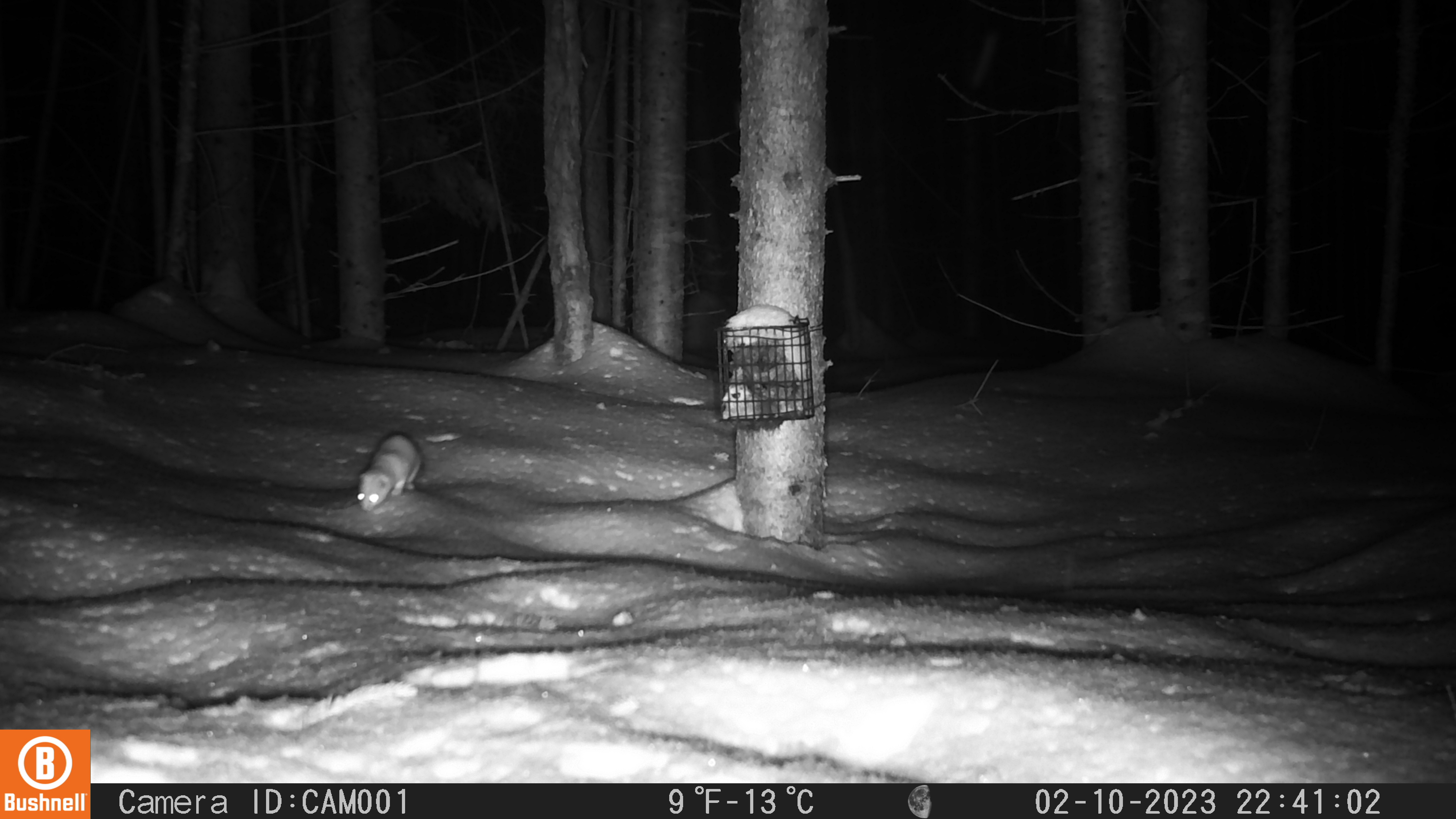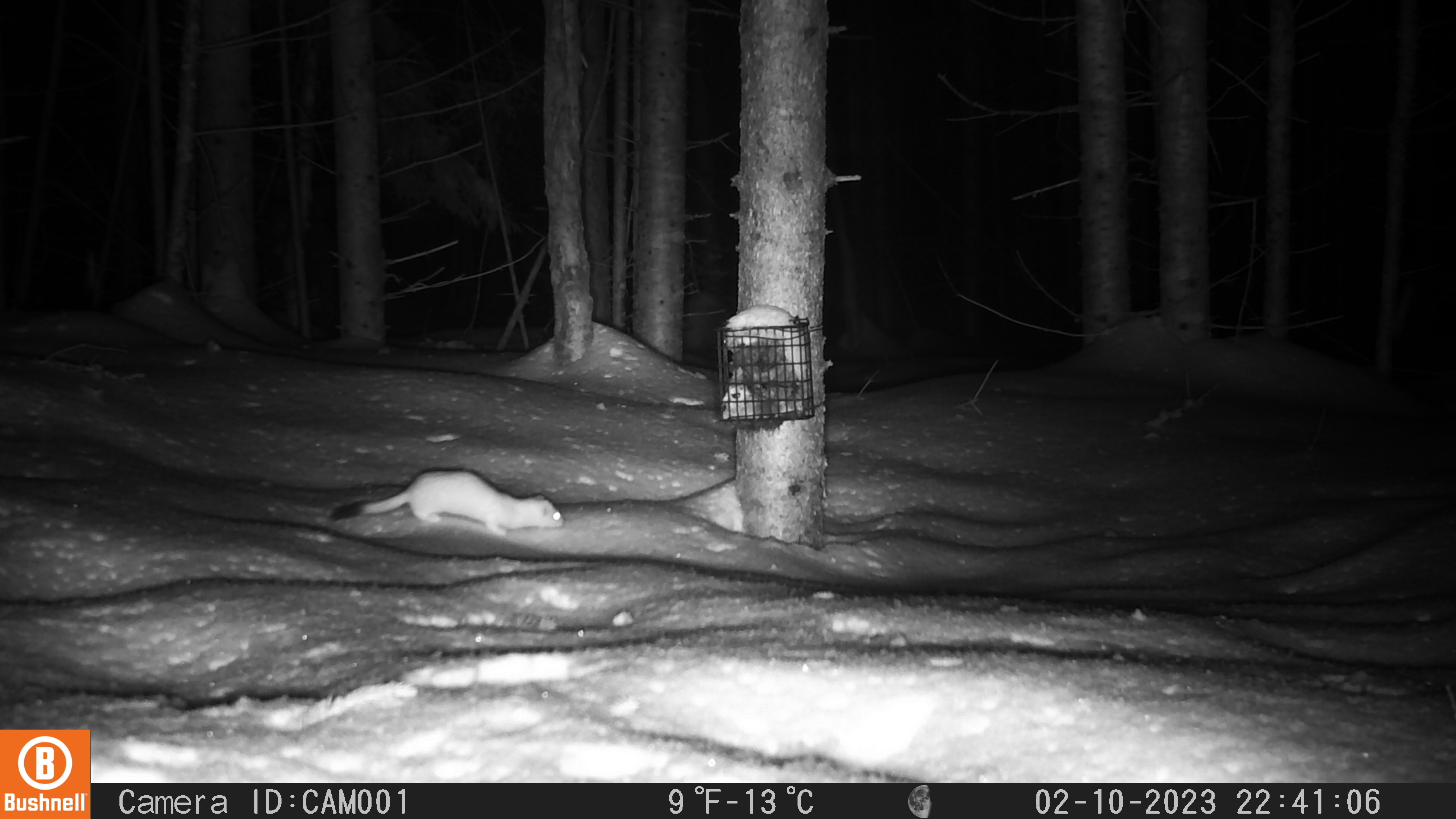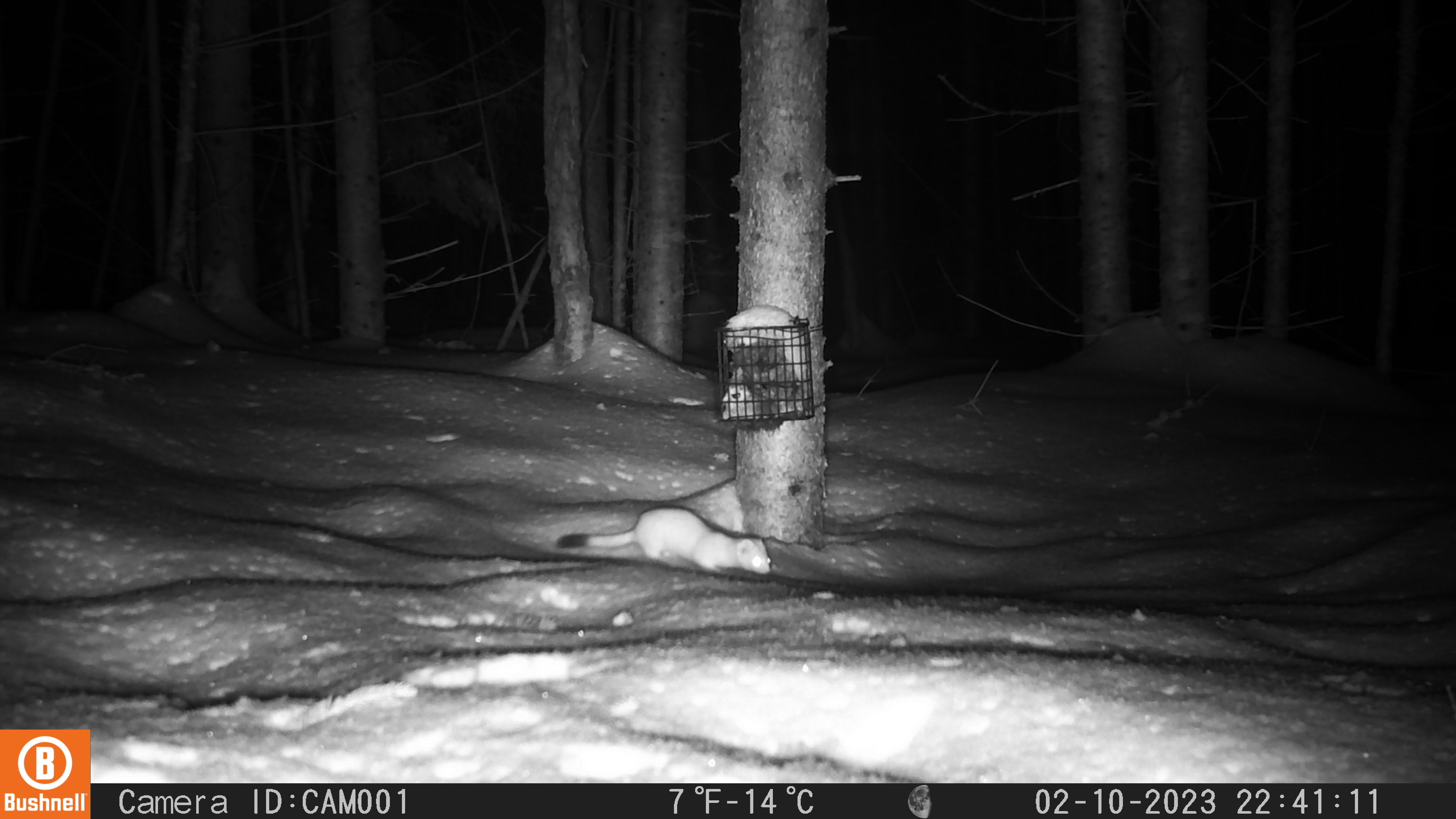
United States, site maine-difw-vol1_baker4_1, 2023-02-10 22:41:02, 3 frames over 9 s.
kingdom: Animalia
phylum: Chordata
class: Mammalia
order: Carnivora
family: Mustelidae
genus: Neogale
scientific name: Neogale frenata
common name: long-tailed weasel